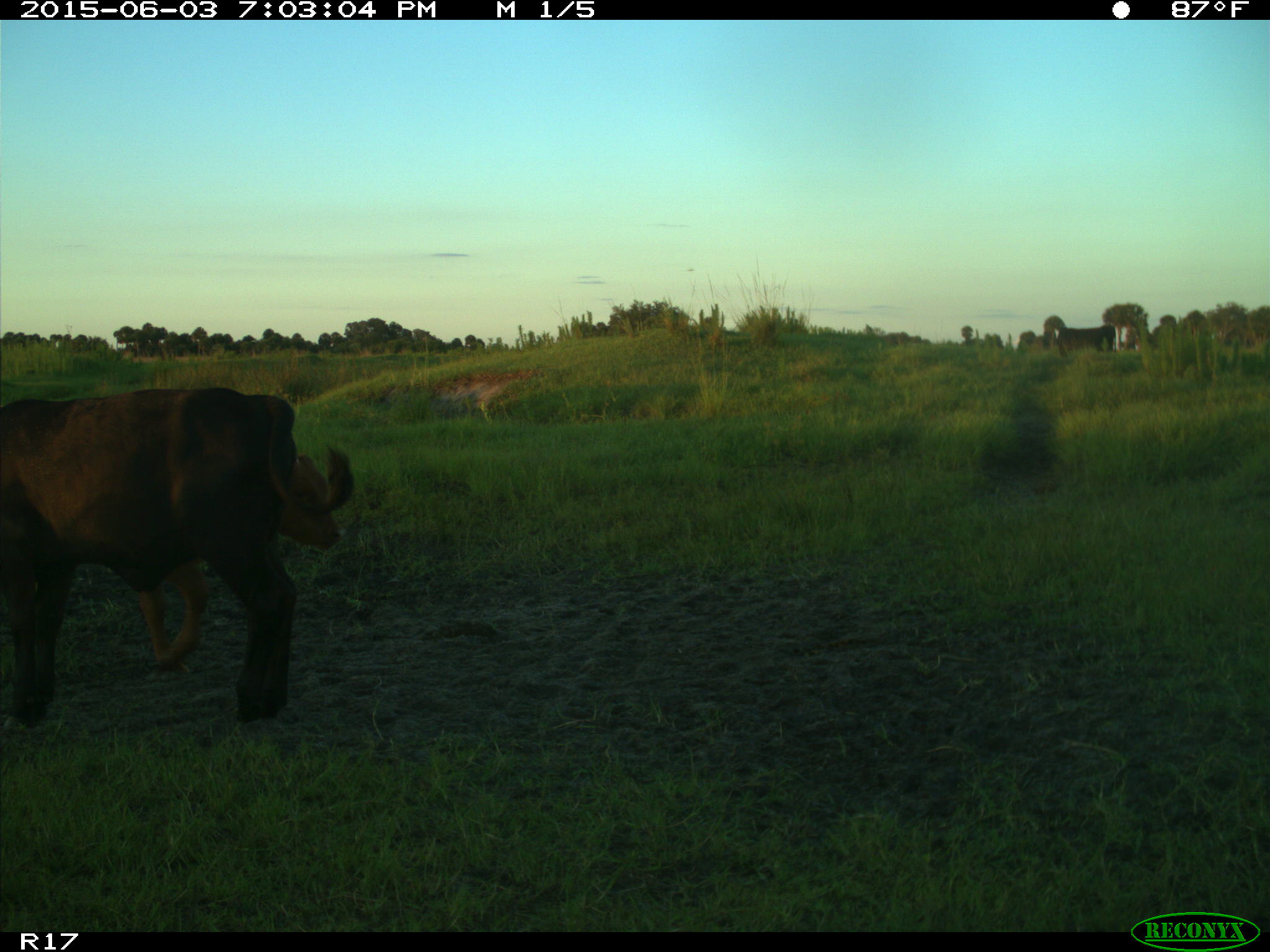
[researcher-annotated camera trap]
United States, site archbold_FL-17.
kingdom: Animalia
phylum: Chordata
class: Mammalia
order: Artiodactyla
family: Bovidae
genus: Bos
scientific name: Bos taurus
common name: domestic cow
Bos taurus (domestic cow).